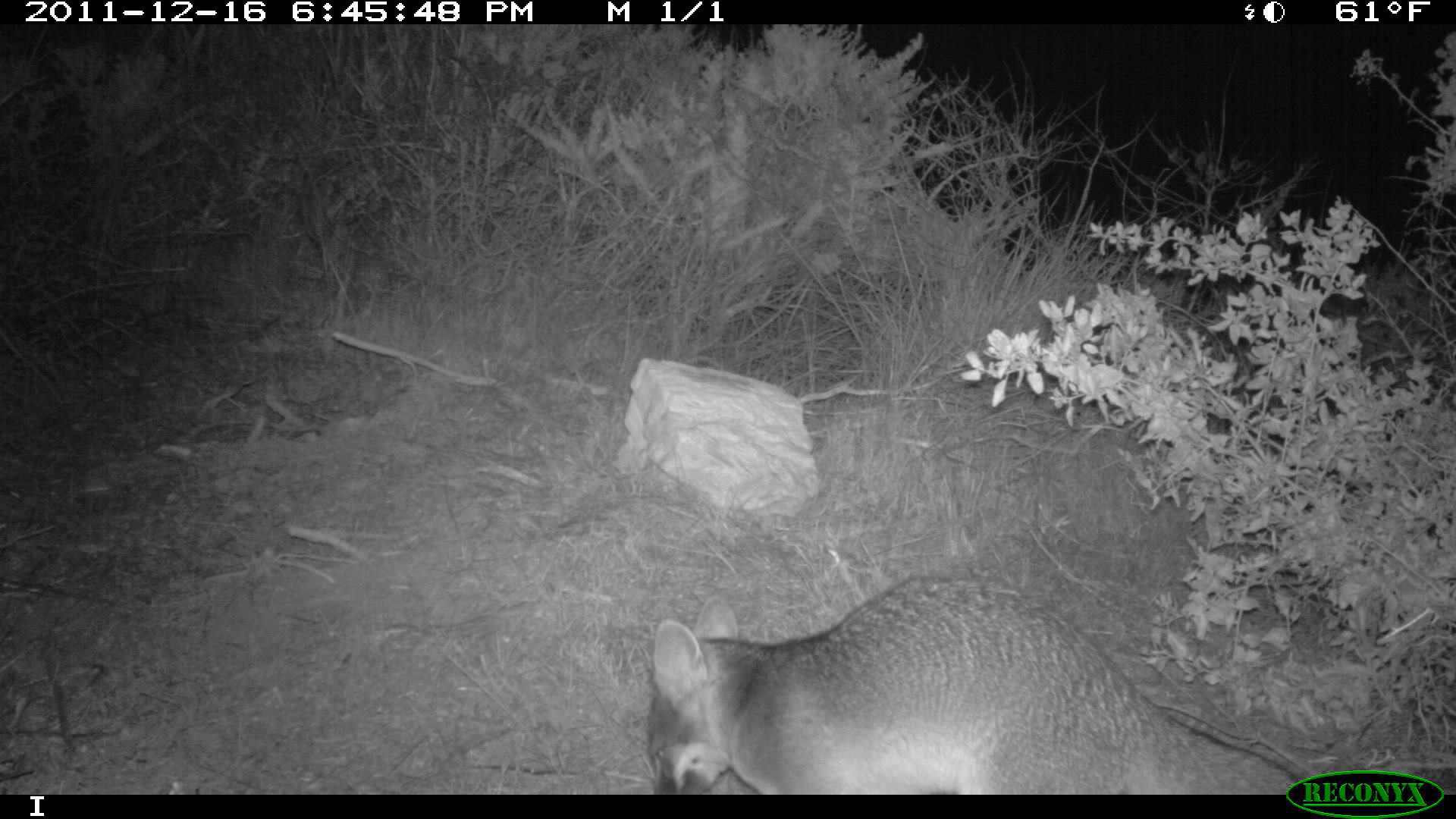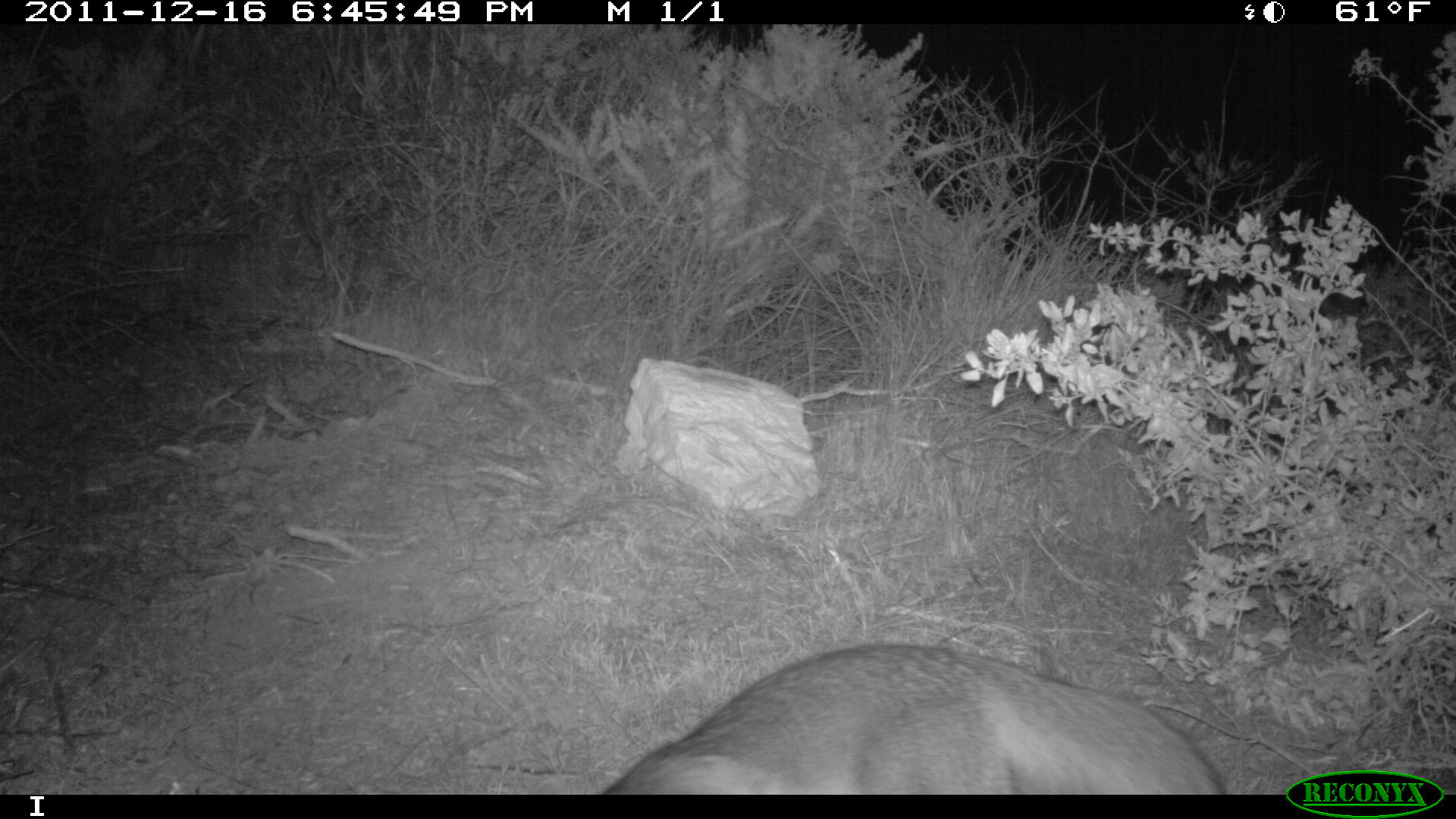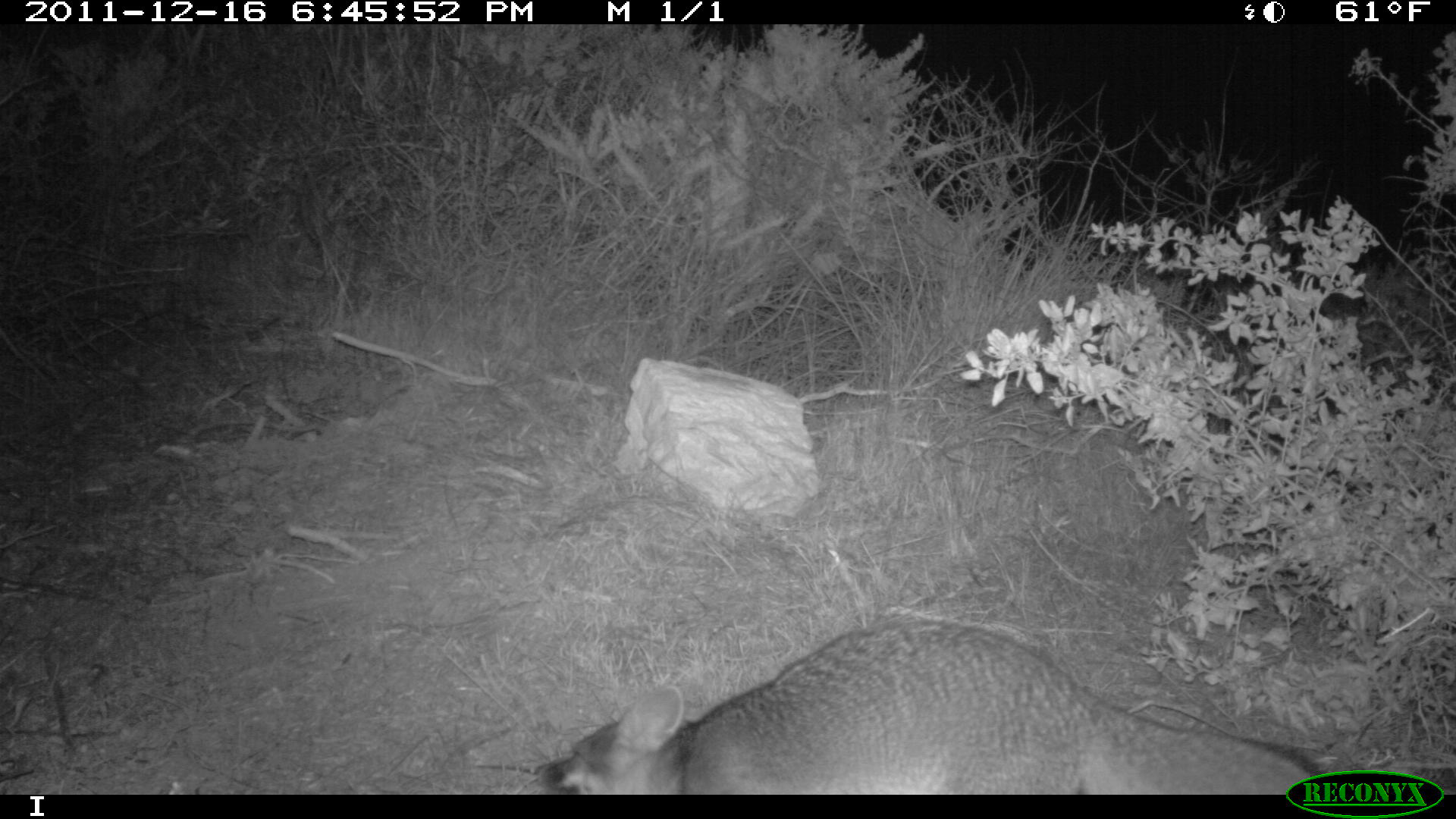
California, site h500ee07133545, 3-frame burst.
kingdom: Animalia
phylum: Chordata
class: Mammalia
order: Carnivora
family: Canidae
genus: Urocyon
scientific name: Urocyon littoralis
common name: island fox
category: fox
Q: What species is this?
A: Fox (island fox) (Urocyon littoralis).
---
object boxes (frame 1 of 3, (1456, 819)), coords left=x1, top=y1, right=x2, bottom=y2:
fox: left=644, top=573, right=1304, bottom=794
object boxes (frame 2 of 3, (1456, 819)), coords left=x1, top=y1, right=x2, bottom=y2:
fox: left=595, top=644, right=1227, bottom=794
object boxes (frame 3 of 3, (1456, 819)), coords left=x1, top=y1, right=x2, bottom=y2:
fox: left=542, top=614, right=1320, bottom=792